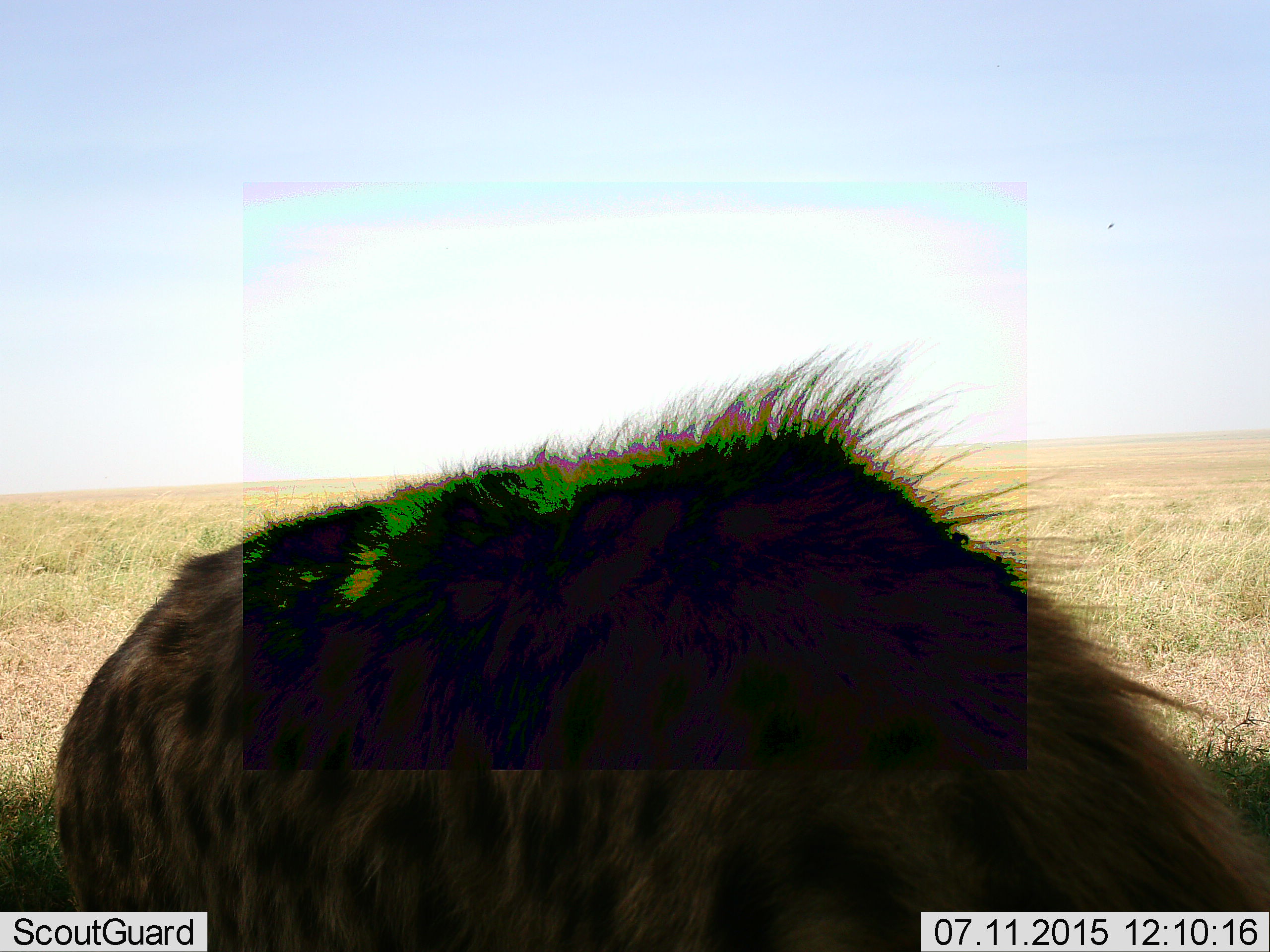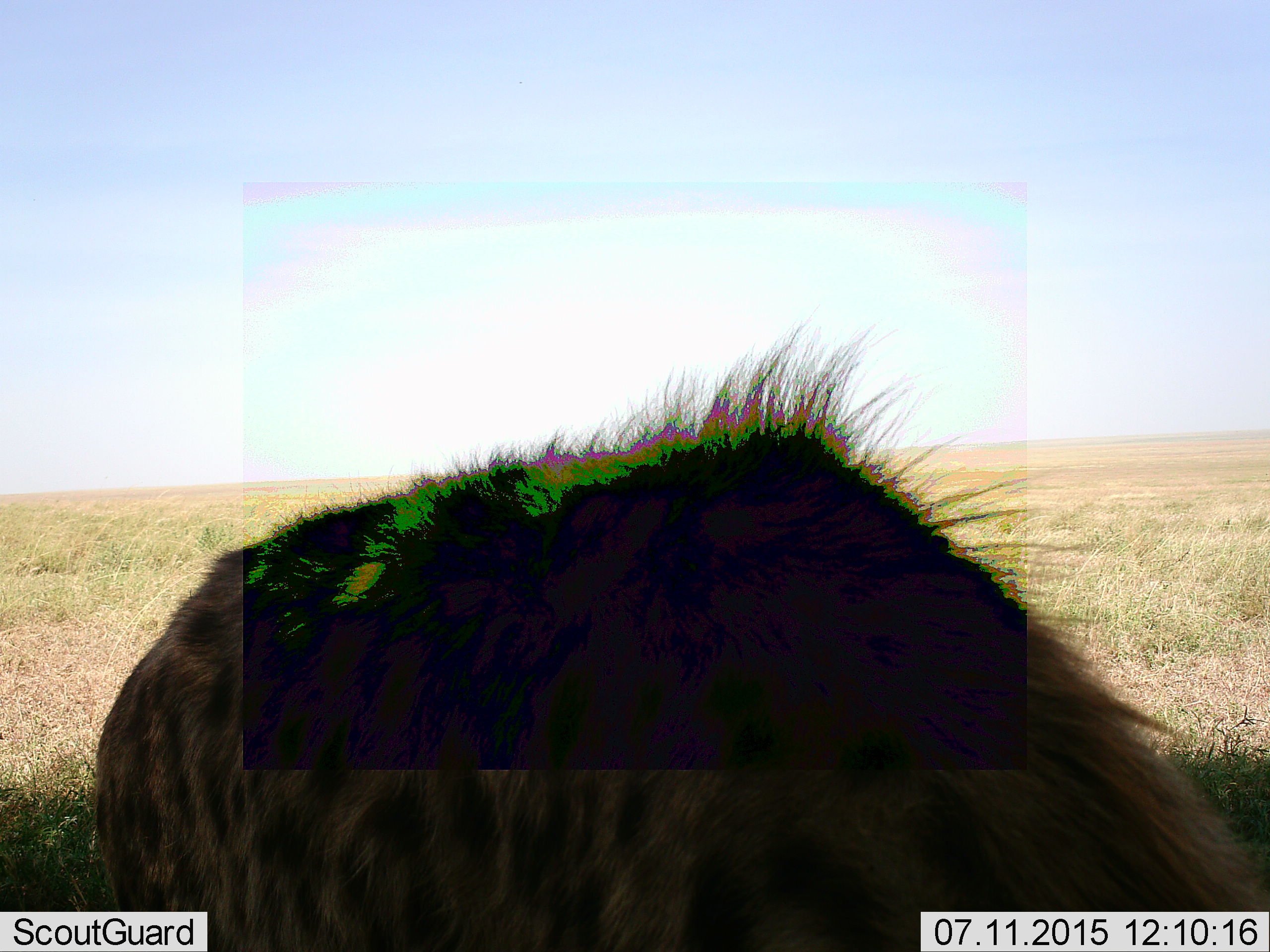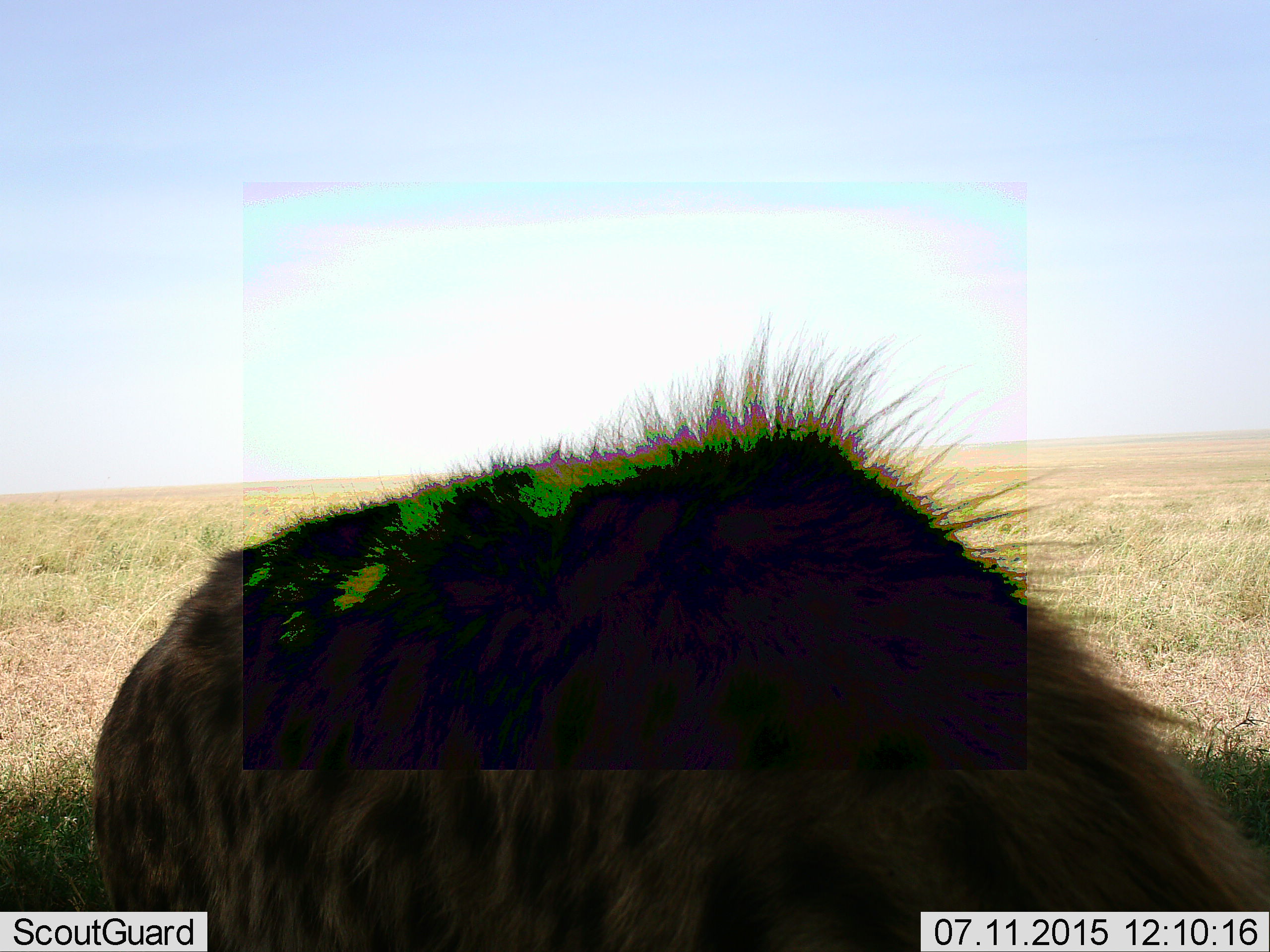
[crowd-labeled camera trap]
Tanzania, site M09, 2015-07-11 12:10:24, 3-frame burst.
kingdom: Animalia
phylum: Chordata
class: Mammalia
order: Carnivora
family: Hyaenidae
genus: Crocuta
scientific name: Crocuta crocuta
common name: spotted hyena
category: hyenaspotted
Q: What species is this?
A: Hyenaspotted (spotted hyena) (Crocuta crocuta).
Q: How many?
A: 1.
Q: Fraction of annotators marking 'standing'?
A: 78%.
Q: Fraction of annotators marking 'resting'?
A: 0%.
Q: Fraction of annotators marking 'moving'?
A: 0%.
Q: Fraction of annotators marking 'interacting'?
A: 11%.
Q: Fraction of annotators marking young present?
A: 0%.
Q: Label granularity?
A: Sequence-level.